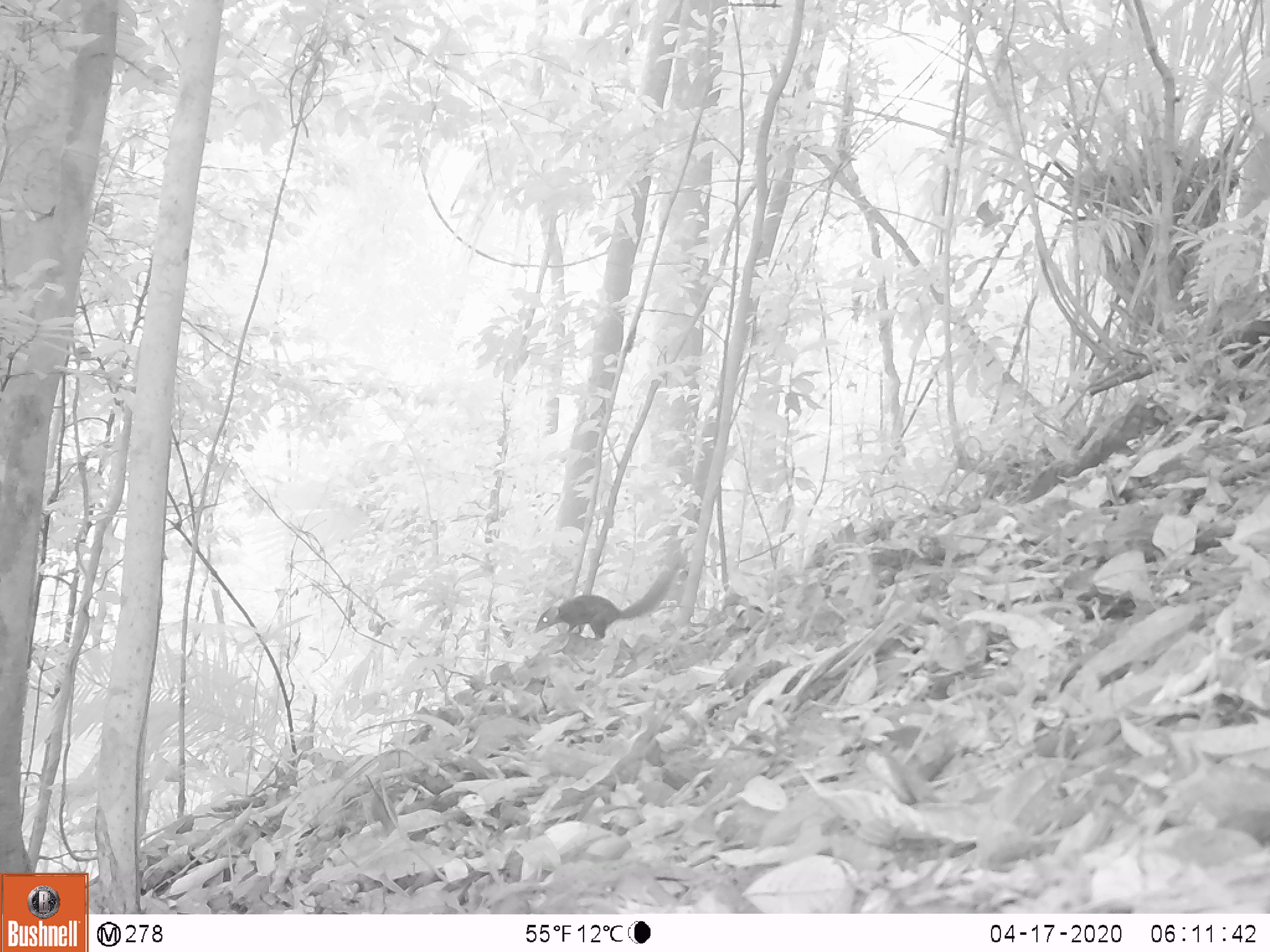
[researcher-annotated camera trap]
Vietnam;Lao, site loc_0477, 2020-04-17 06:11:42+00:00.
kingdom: Animalia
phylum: Chordata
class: Mammalia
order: Scandentia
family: Tupaiidae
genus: Tupaia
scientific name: Tupaia belangeri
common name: northern treeshrew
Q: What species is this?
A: Northern treeshrew (Tupaia belangeri).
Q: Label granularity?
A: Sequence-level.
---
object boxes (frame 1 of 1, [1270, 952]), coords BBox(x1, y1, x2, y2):
northern treeshrew: BBox(532, 558, 682, 642)